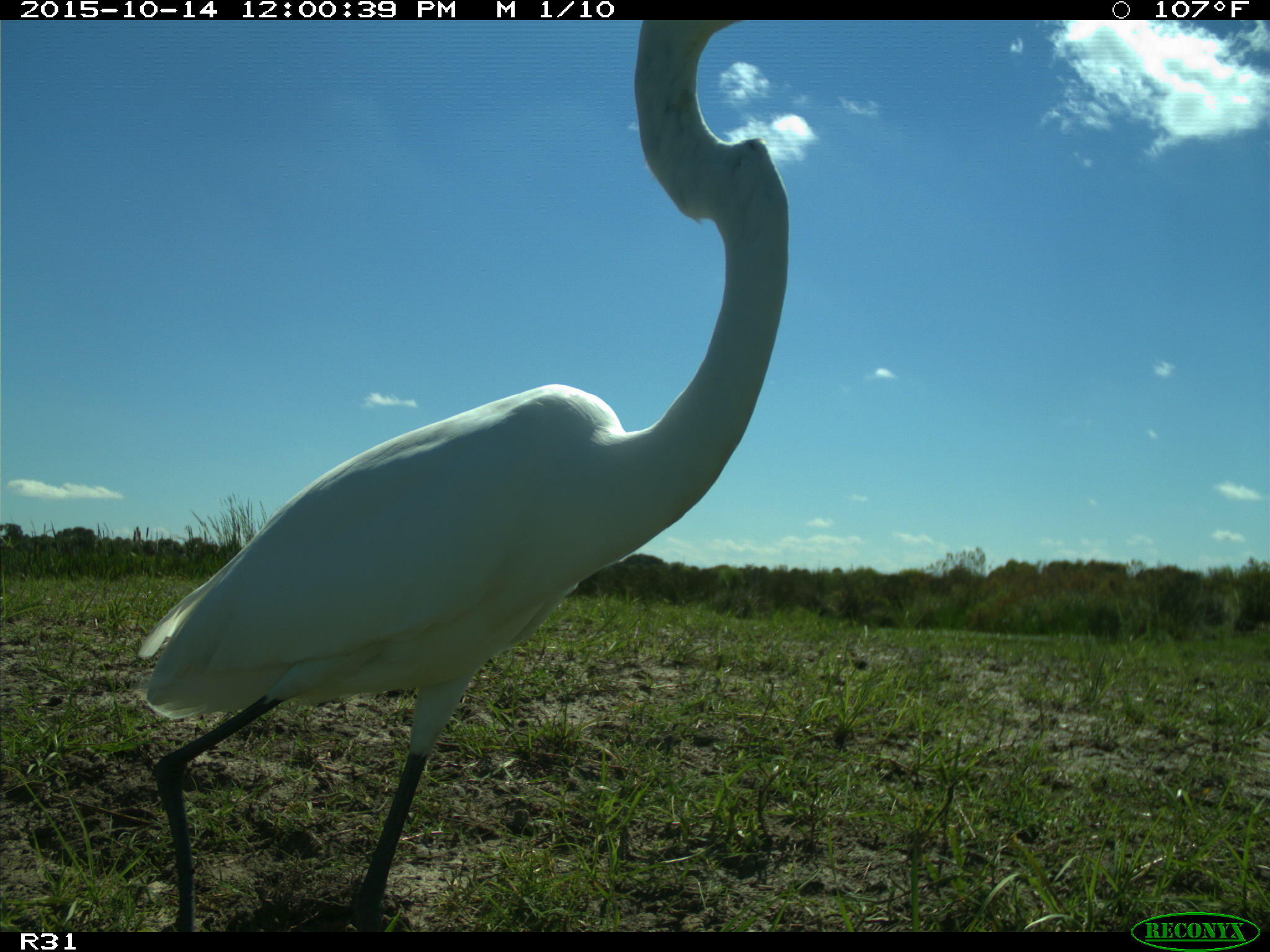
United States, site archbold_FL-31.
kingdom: Animalia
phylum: Chordata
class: Aves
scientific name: Aves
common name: birds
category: unidentified bird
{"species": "unidentified bird (birds) (Aves)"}